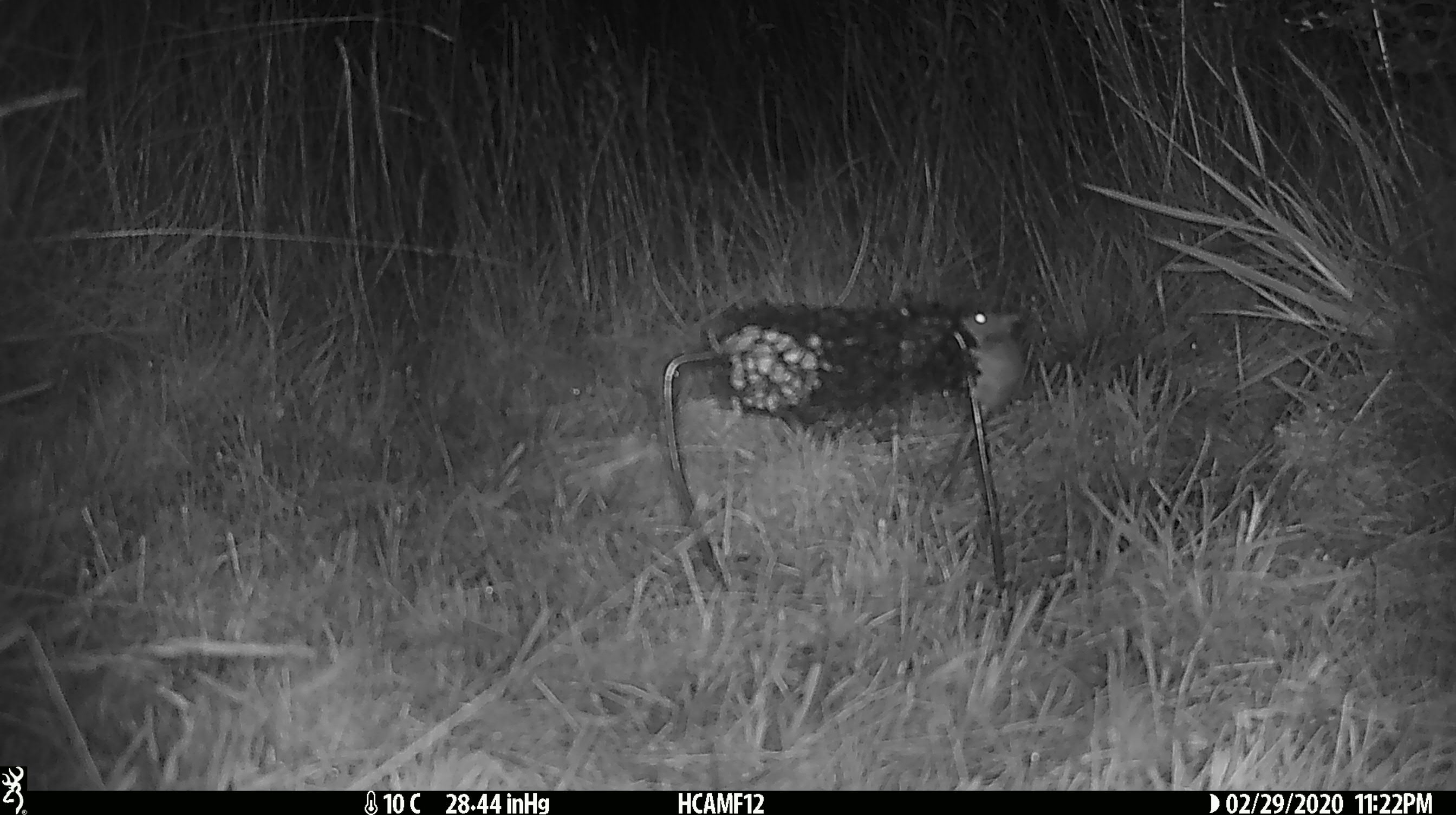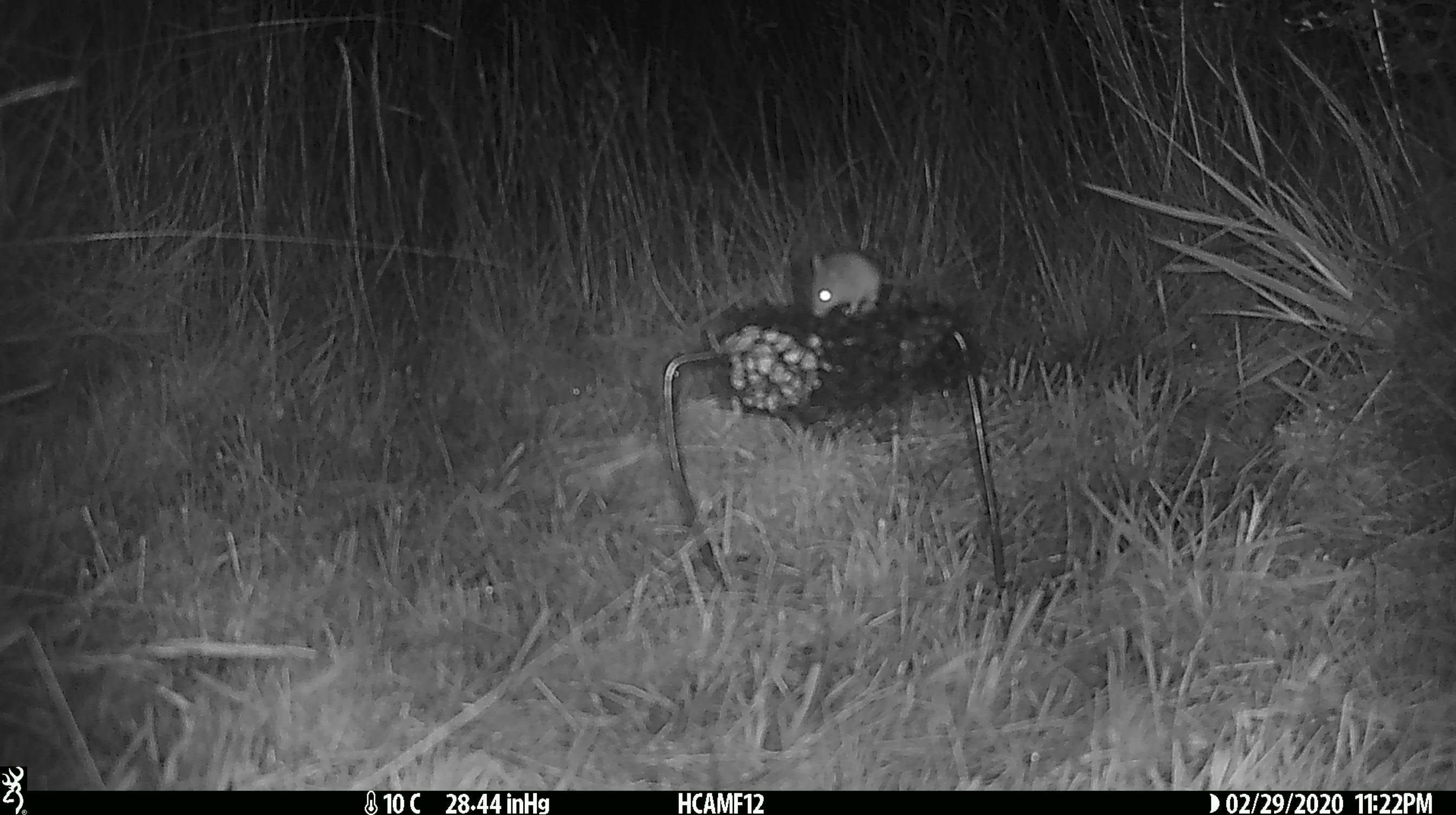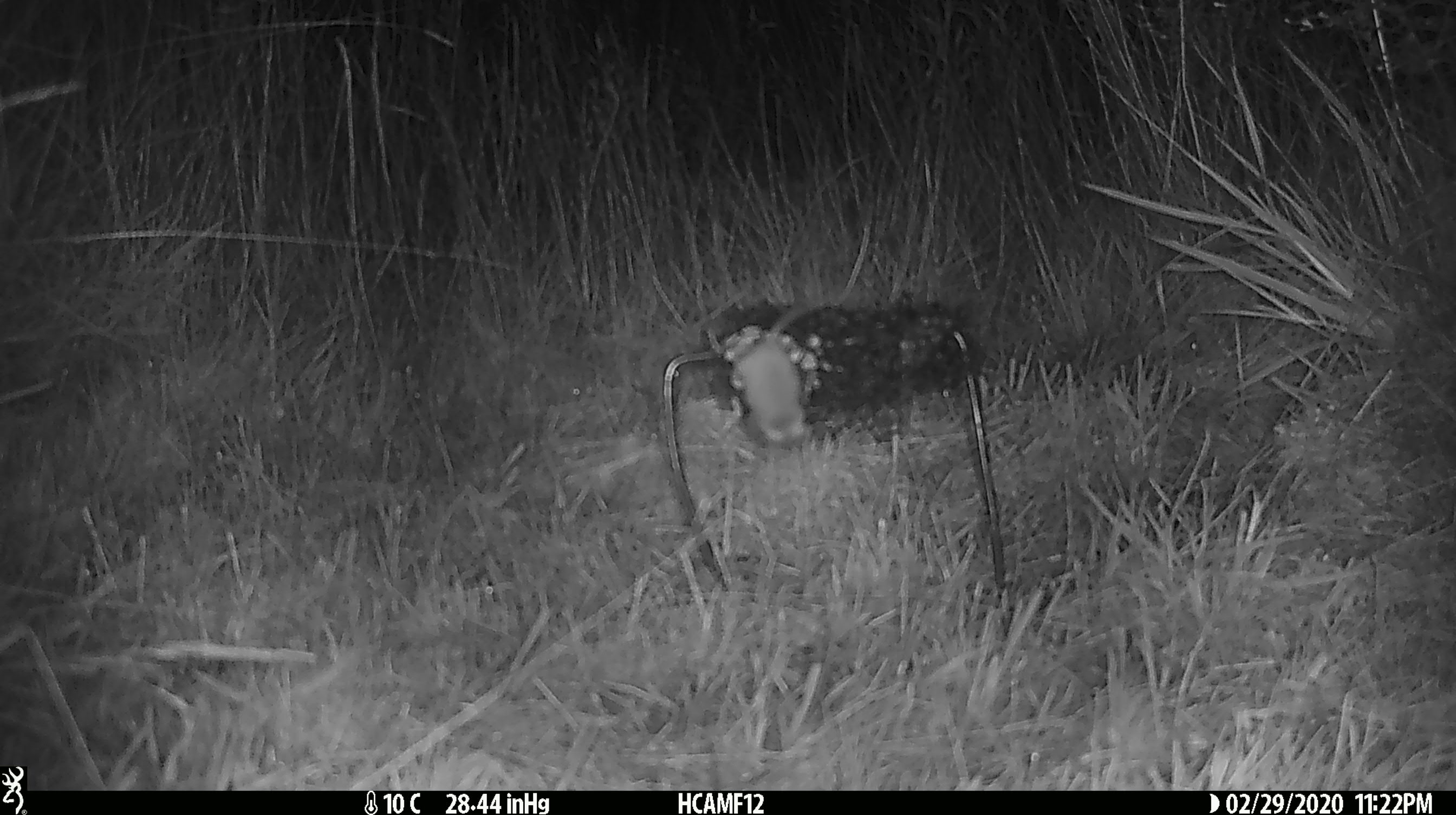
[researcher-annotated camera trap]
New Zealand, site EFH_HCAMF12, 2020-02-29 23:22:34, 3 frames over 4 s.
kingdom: Animalia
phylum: Chordata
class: Mammalia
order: Rodentia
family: Muridae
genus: Mus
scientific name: Mus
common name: mouse